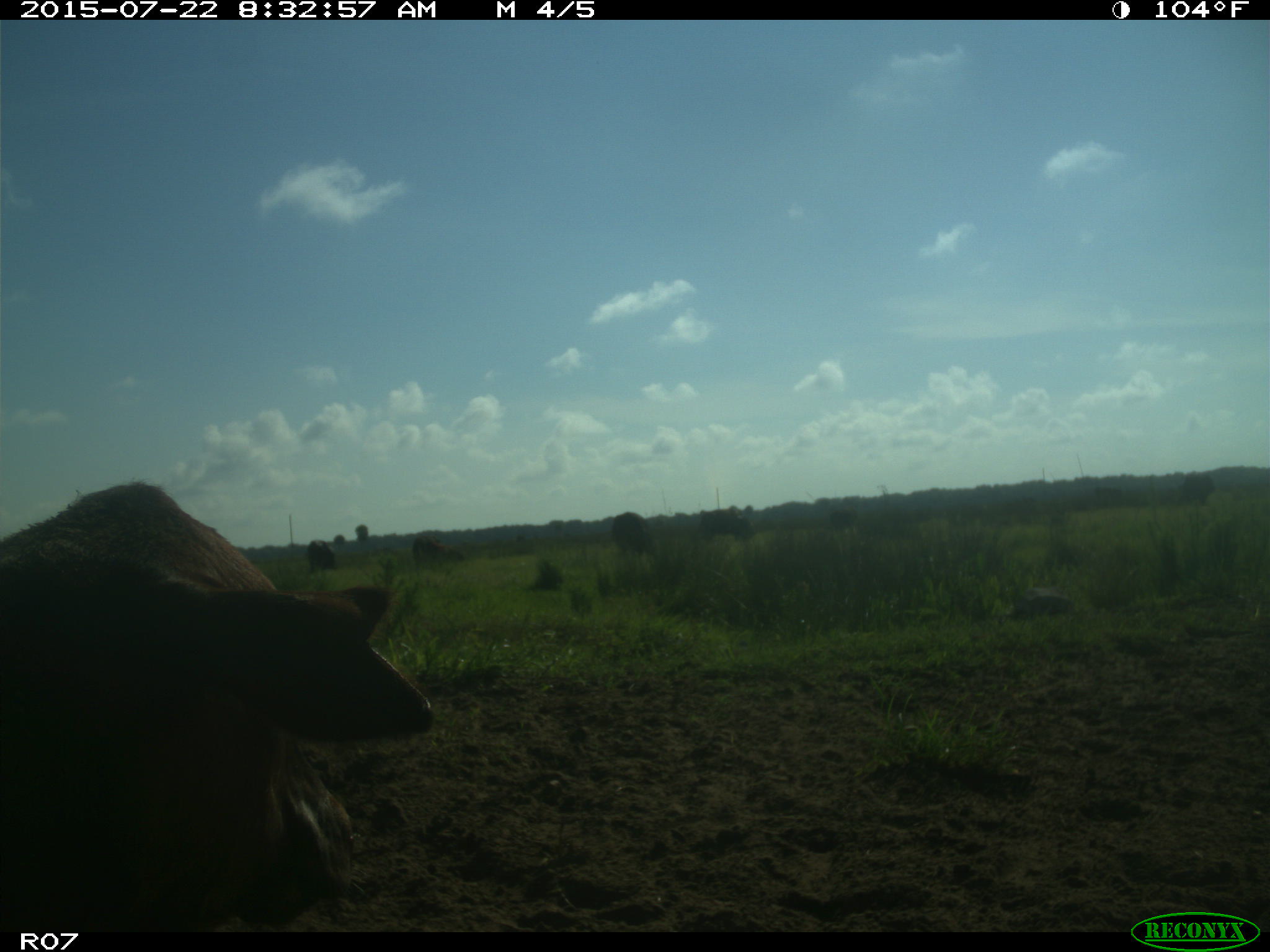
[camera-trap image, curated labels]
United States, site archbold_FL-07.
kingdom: Animalia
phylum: Chordata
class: Mammalia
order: Artiodactyla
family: Bovidae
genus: Bos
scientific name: Bos taurus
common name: domestic cow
Bos taurus (domestic cow).